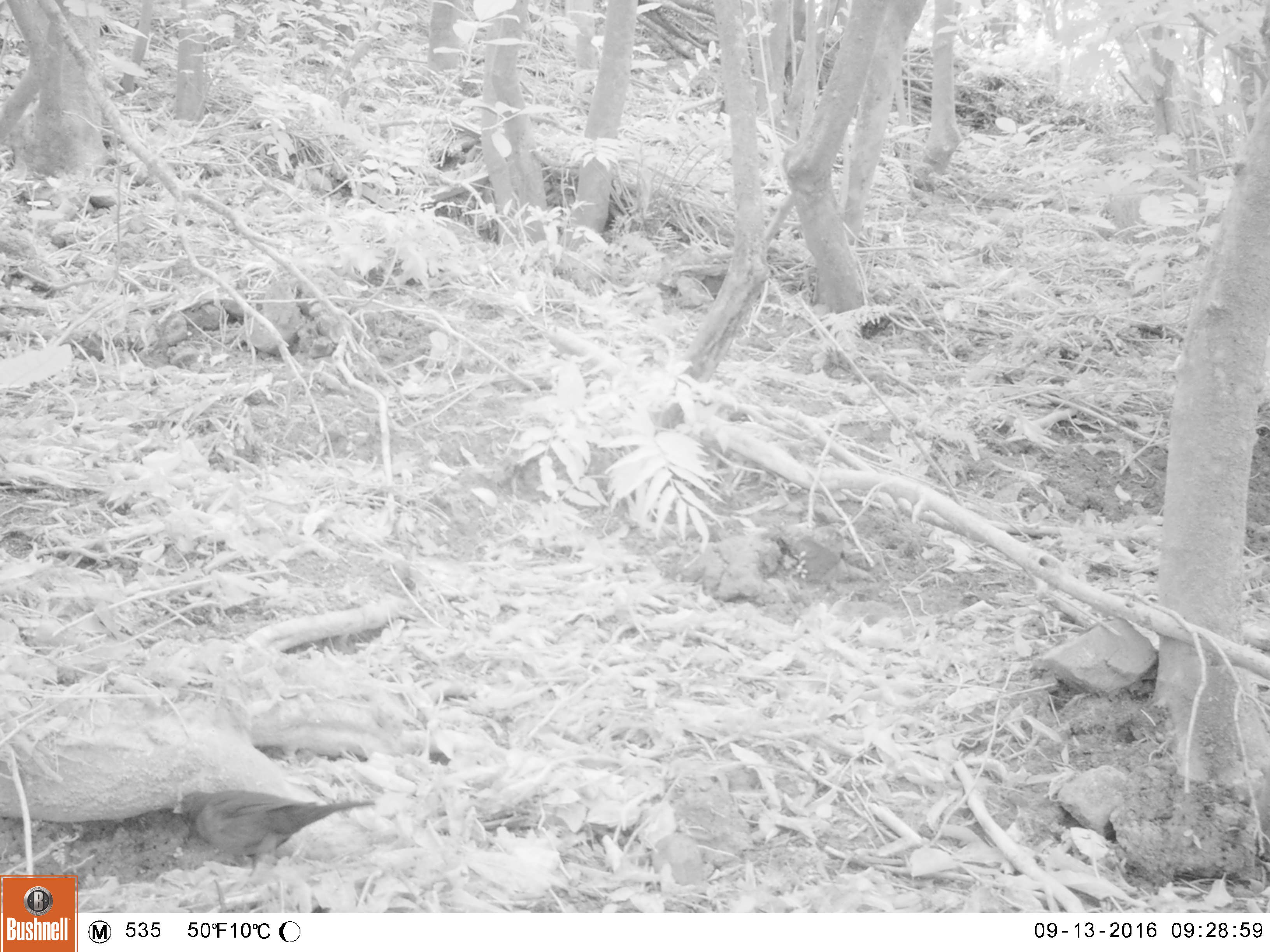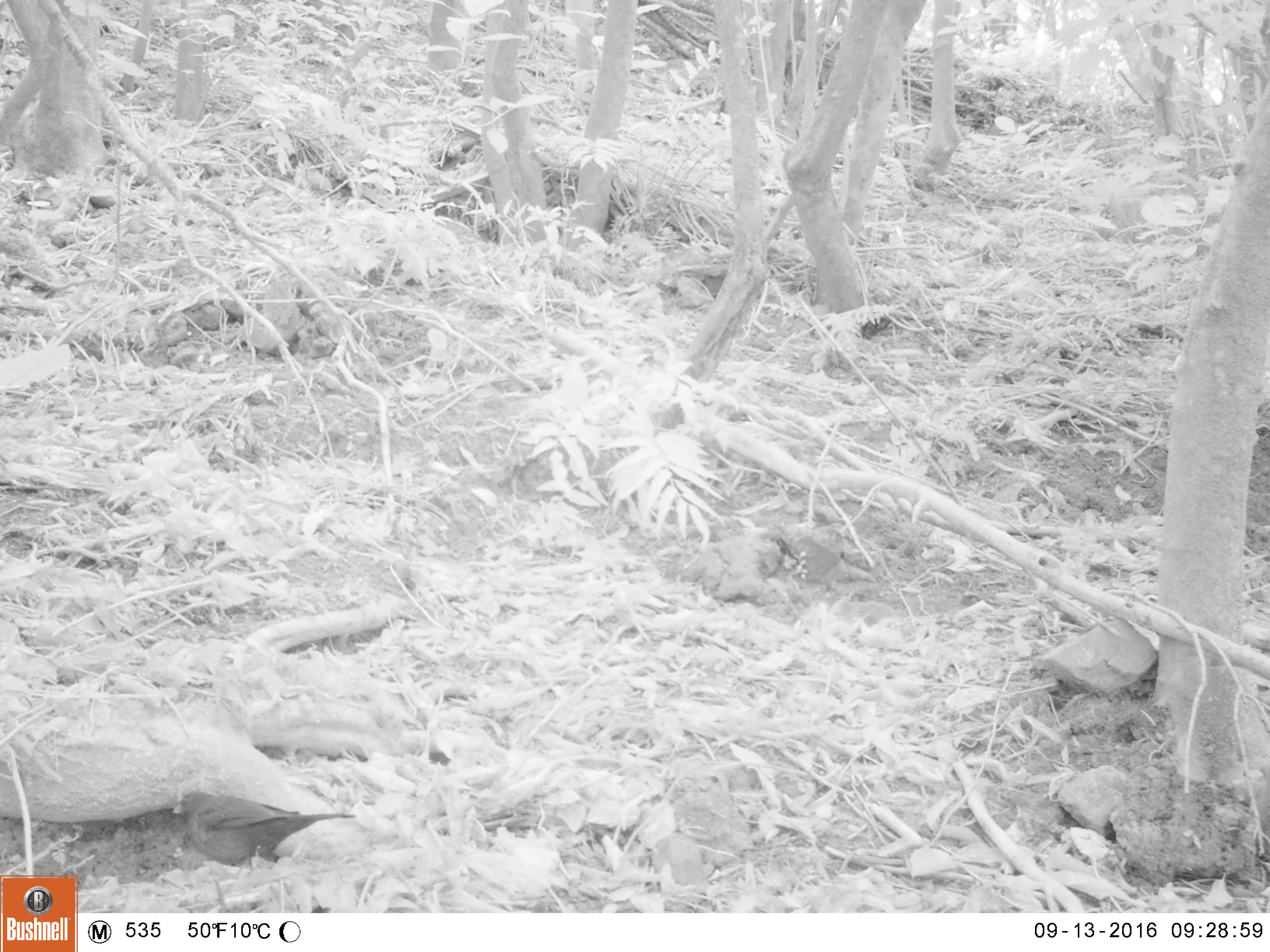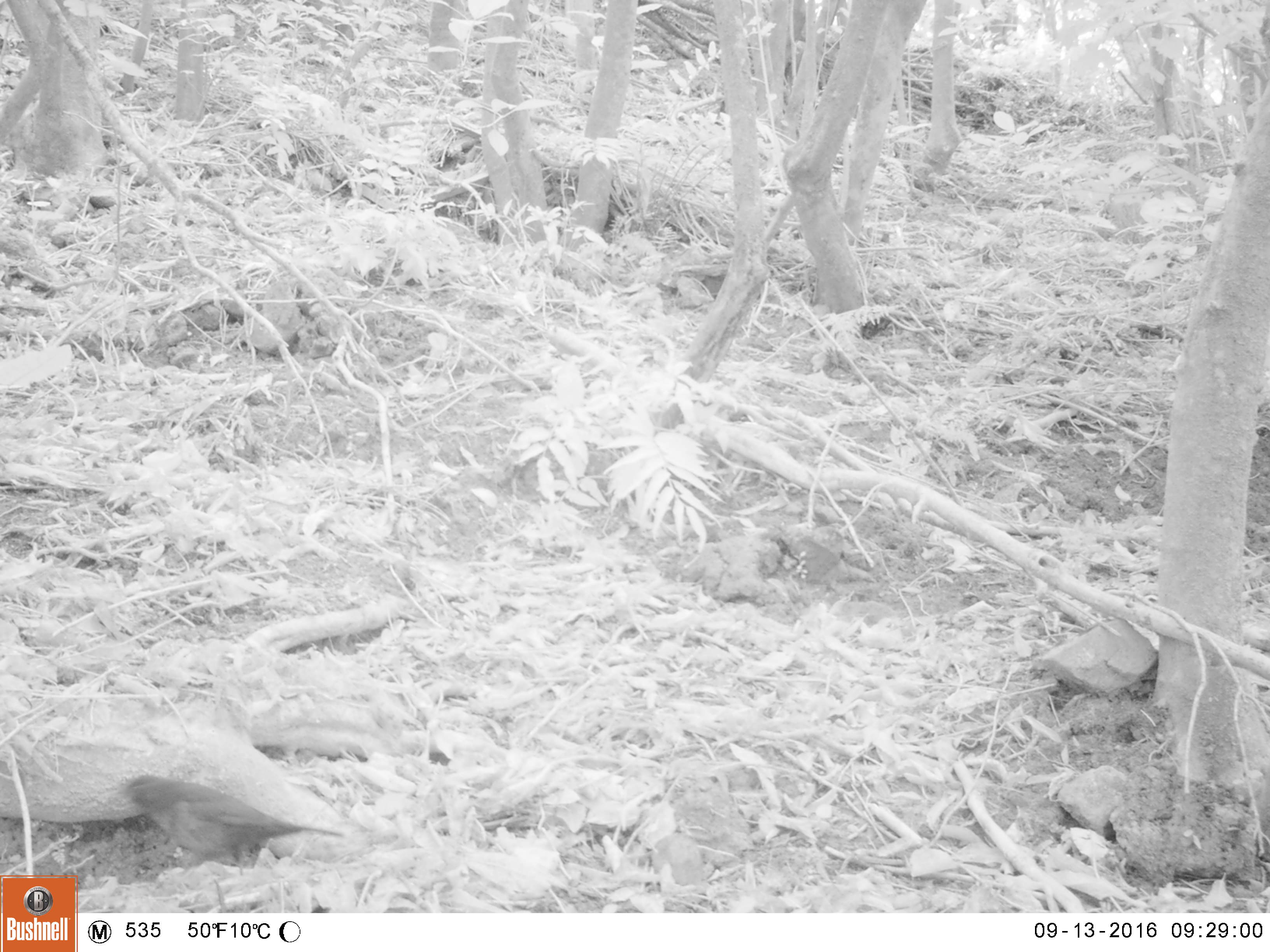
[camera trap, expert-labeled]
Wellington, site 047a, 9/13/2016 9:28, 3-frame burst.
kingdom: Animalia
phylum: Chordata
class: Aves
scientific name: Aves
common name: bird